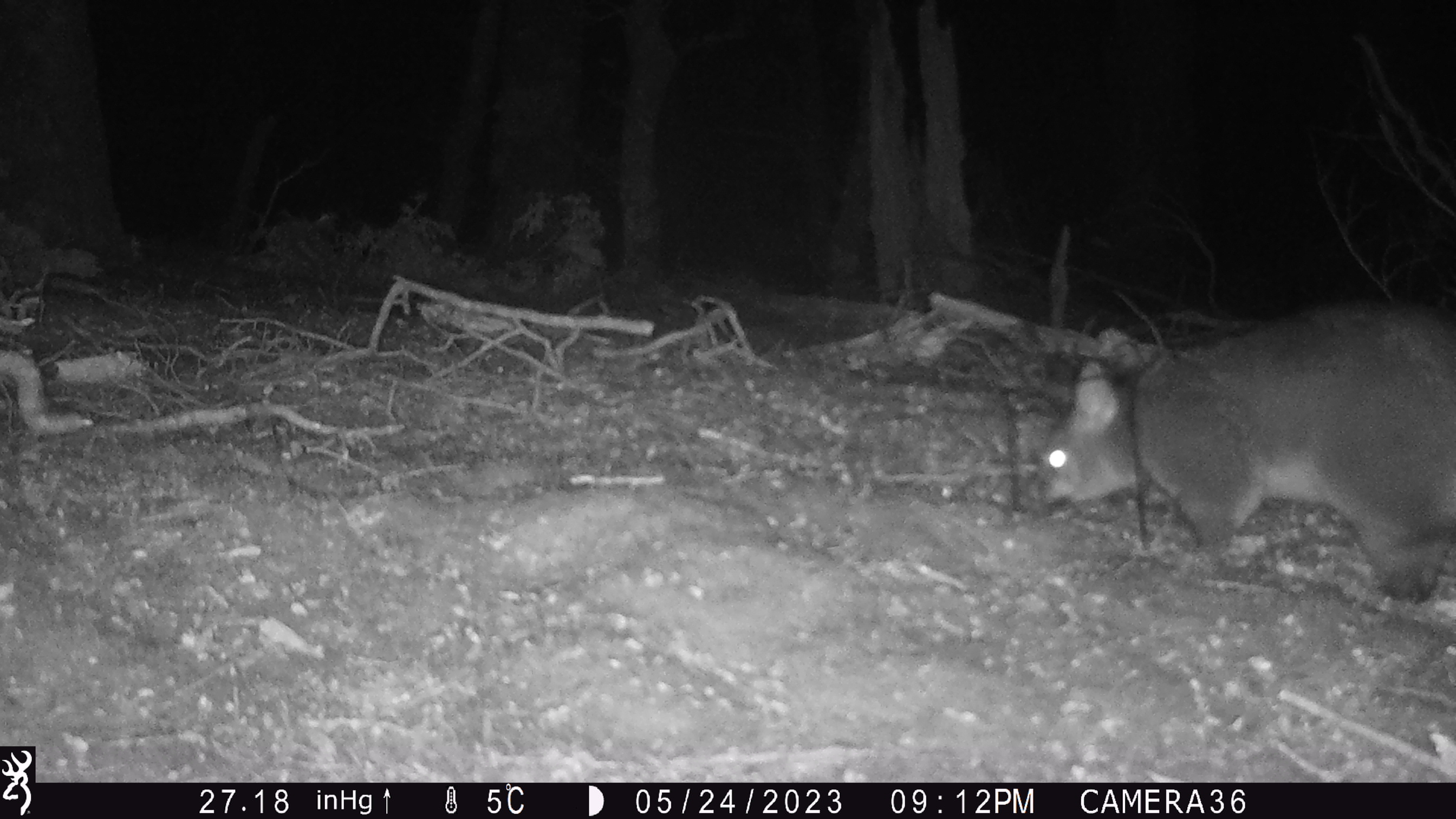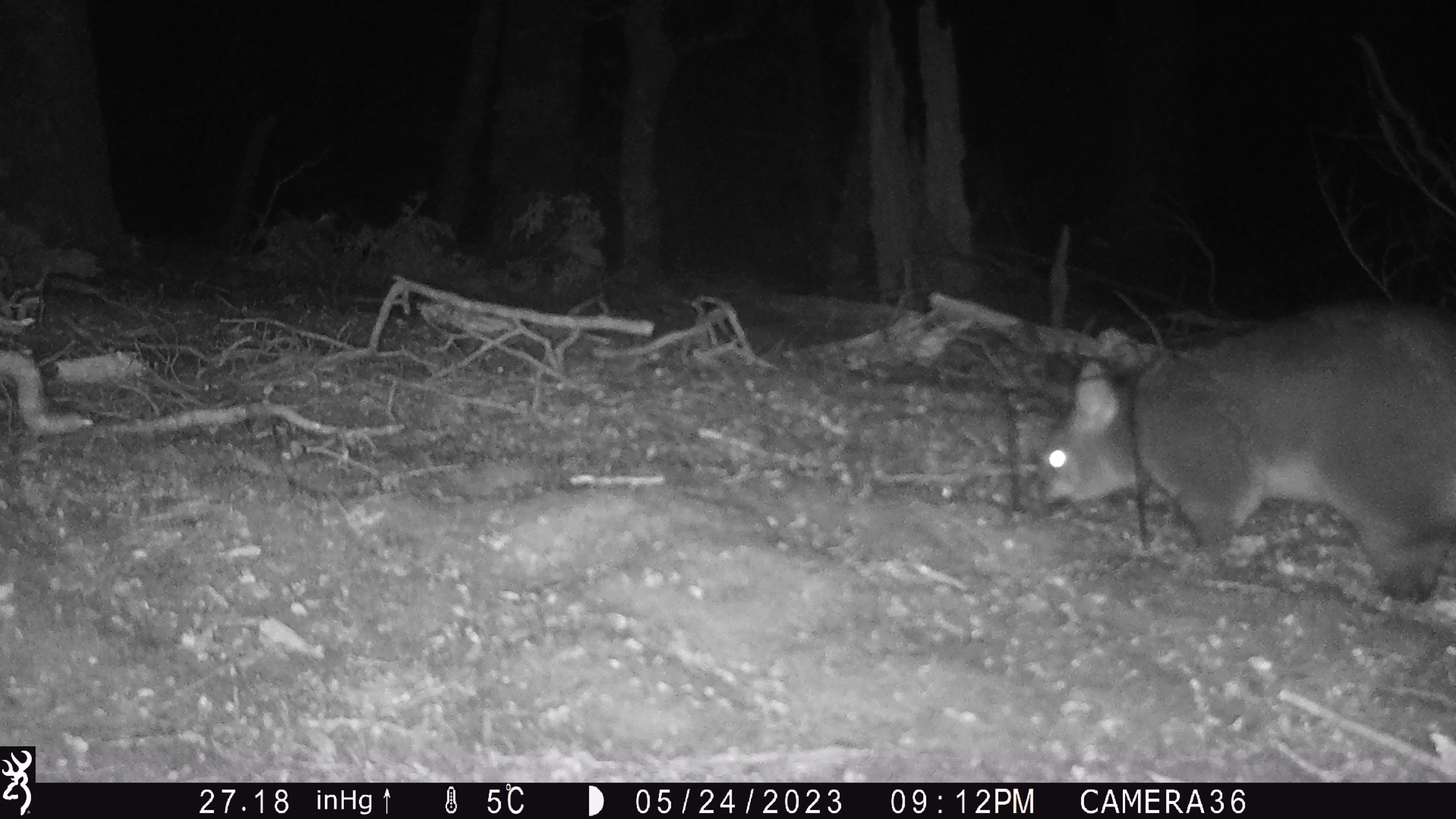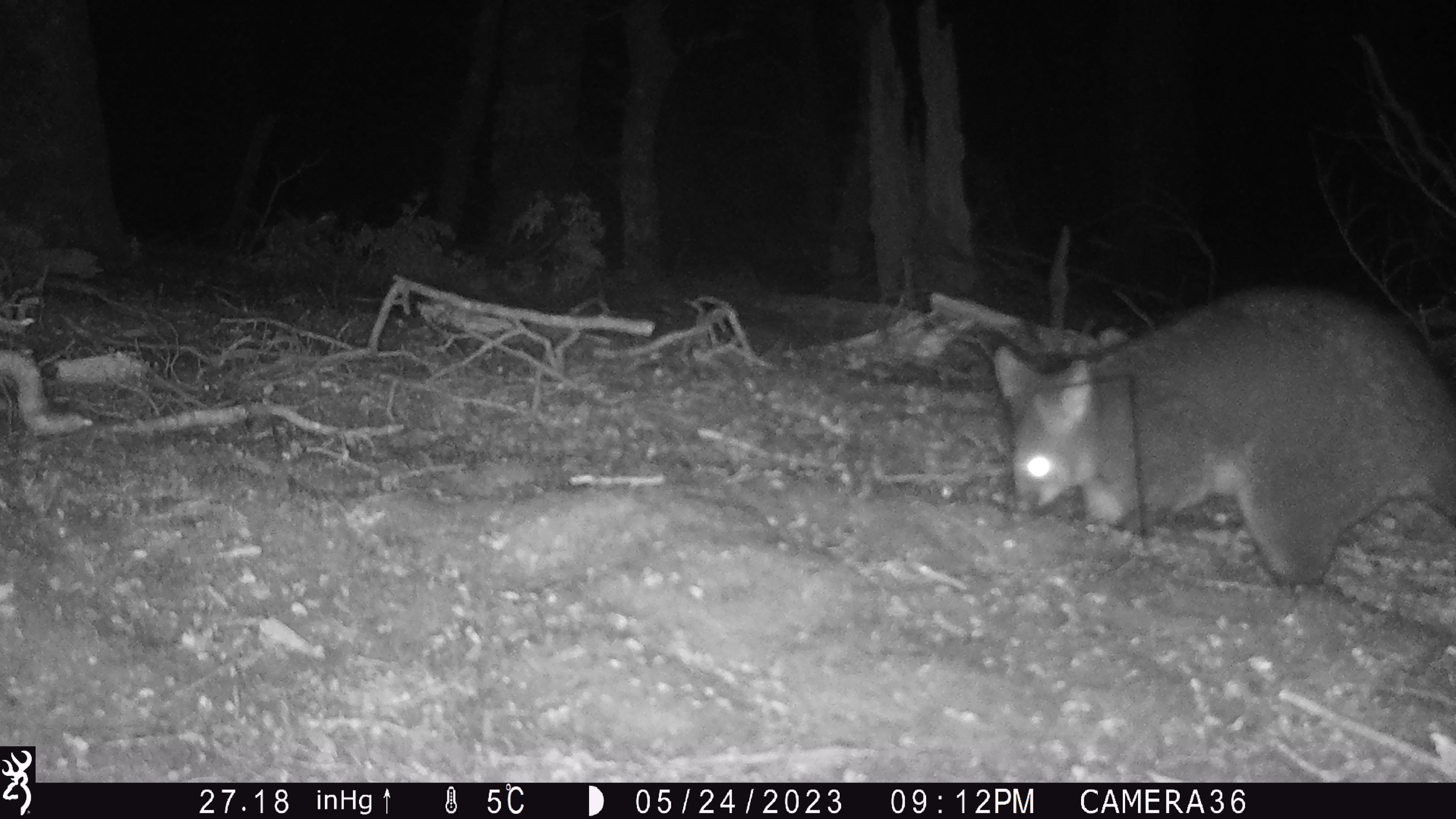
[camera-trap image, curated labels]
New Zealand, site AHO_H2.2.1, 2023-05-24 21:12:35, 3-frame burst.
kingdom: Animalia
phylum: Chordata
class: Mammalia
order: Diprotodontia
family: Phalangeridae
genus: Trichosurus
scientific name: Trichosurus vulpecula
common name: common brushtail possum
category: possum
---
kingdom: Animalia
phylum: Chordata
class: Mammalia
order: Carnivora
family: Mustelidae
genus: Mustela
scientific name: Mustela erminea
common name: stoat